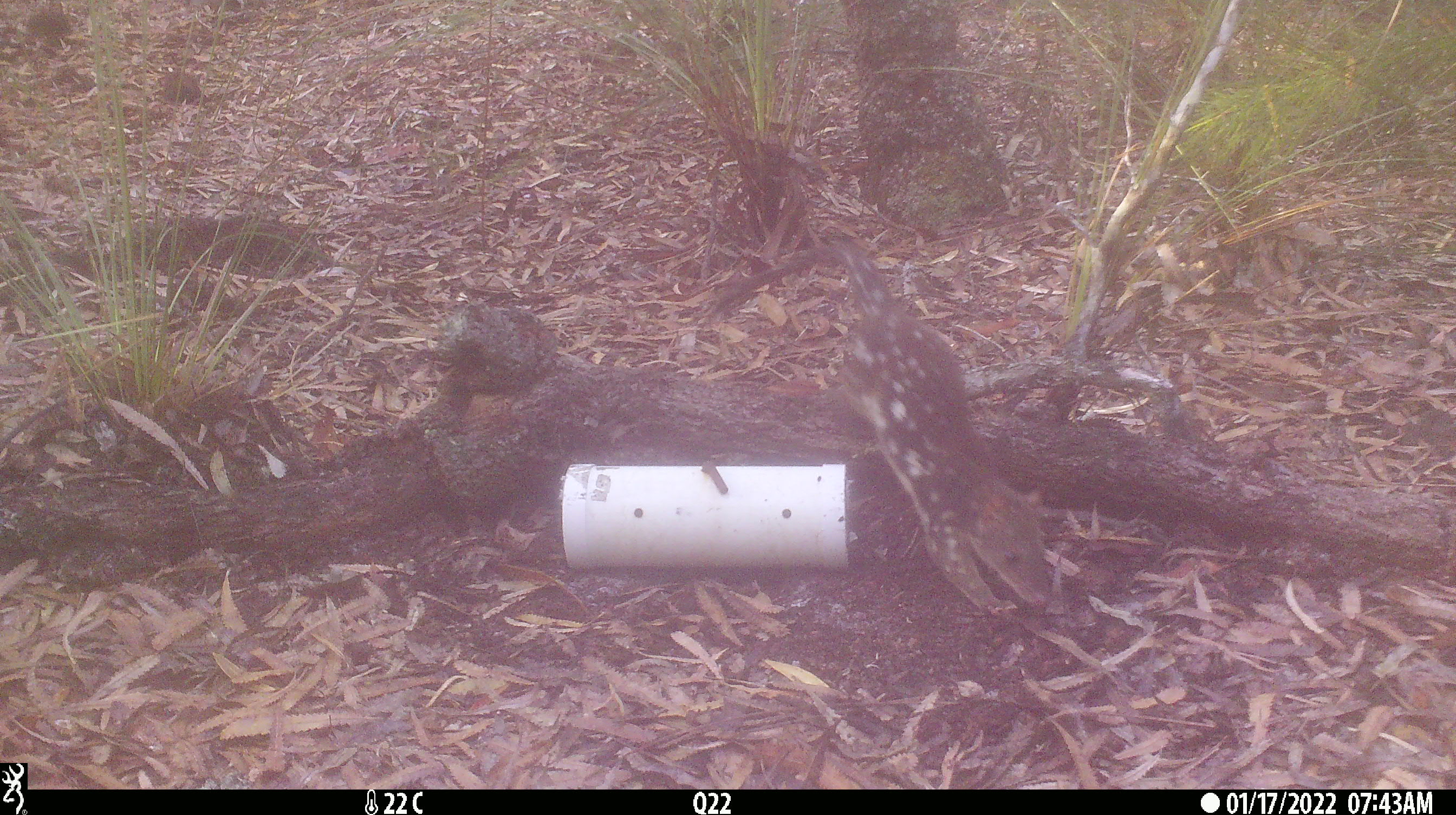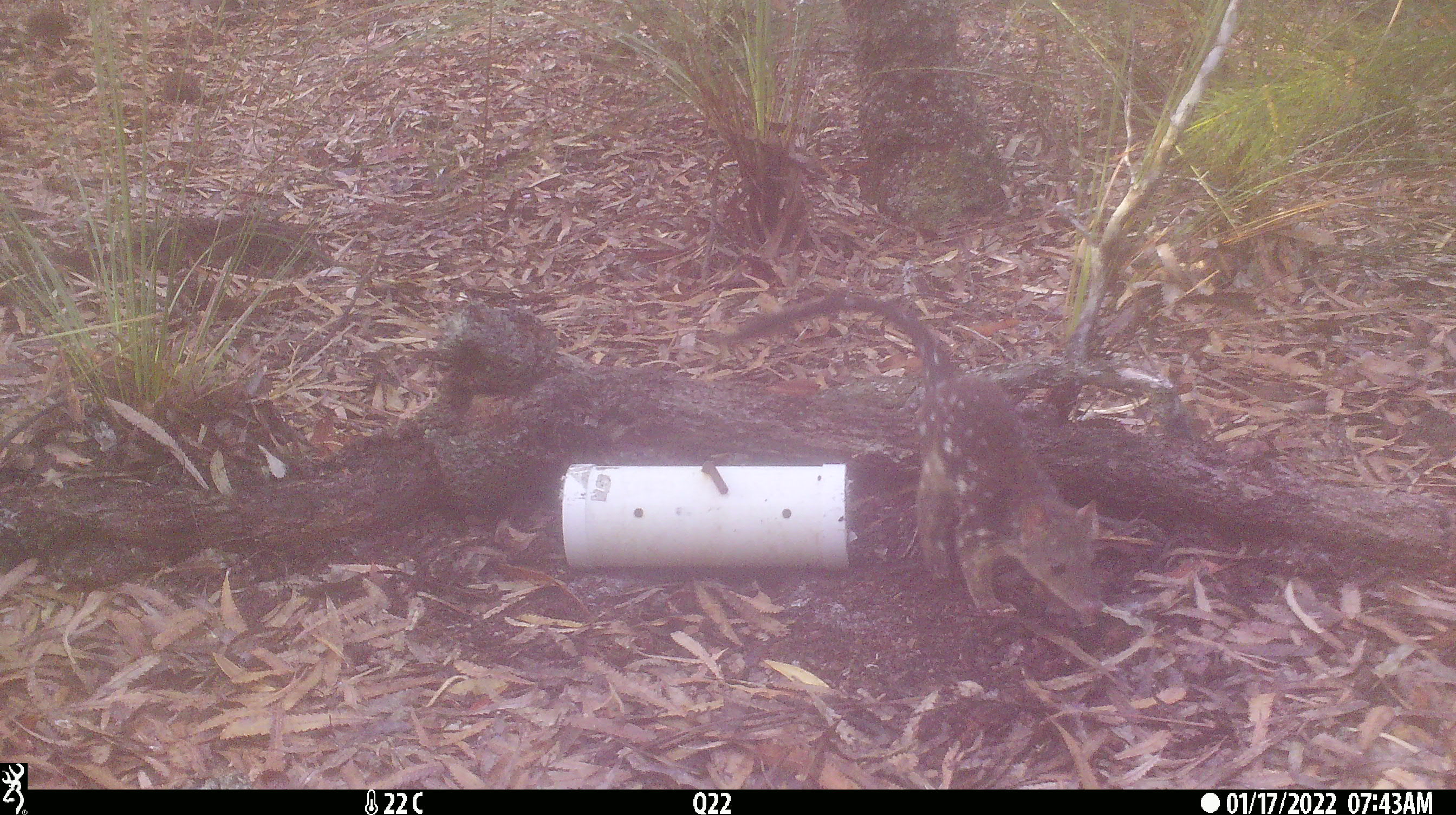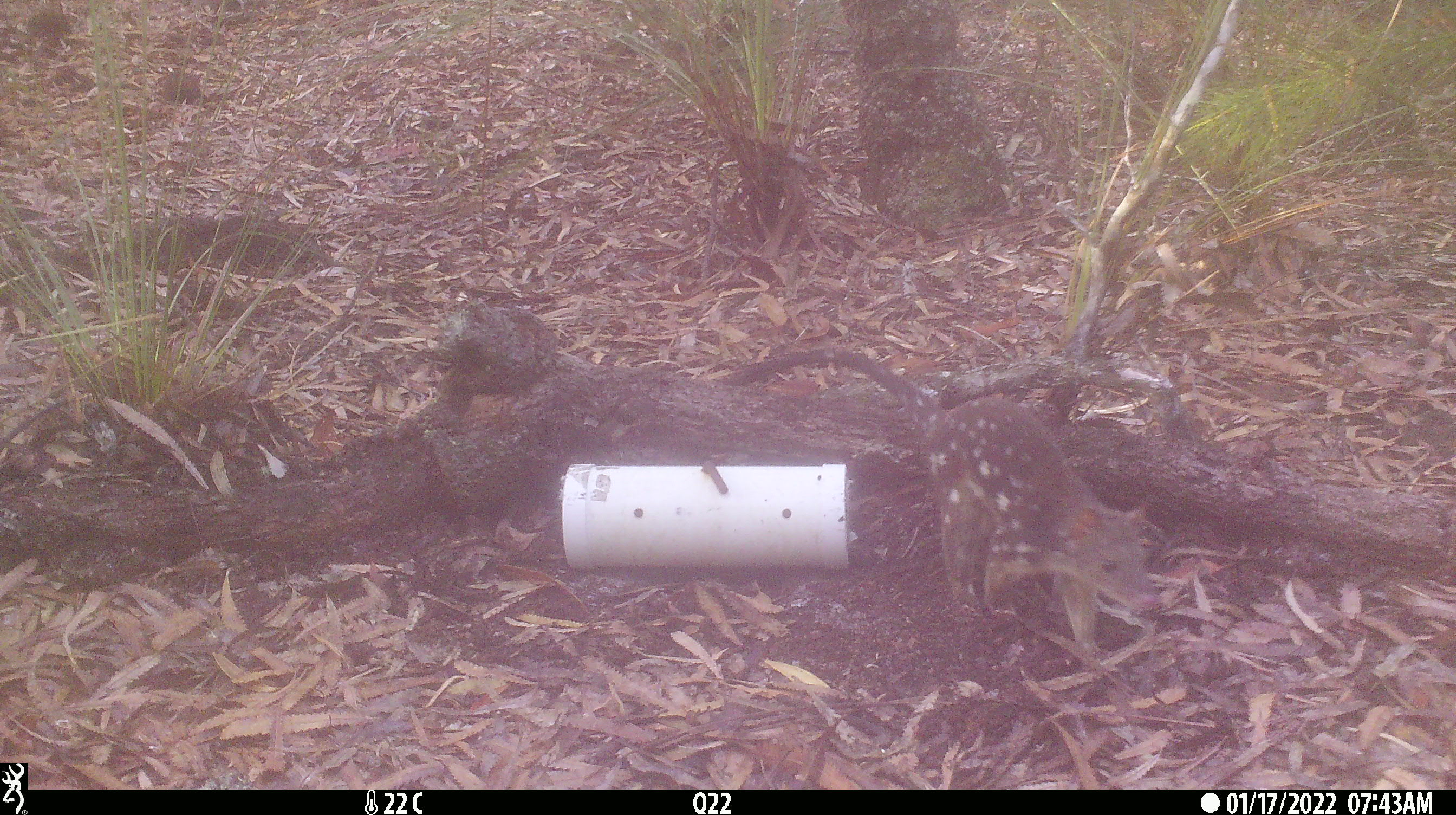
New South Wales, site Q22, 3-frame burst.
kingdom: Animalia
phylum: Chordata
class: Mammalia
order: Dasyuromorphia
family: Dasyuridae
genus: Dasyurus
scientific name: Dasyurus maculatus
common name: spotted-tailed quoll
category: quoll